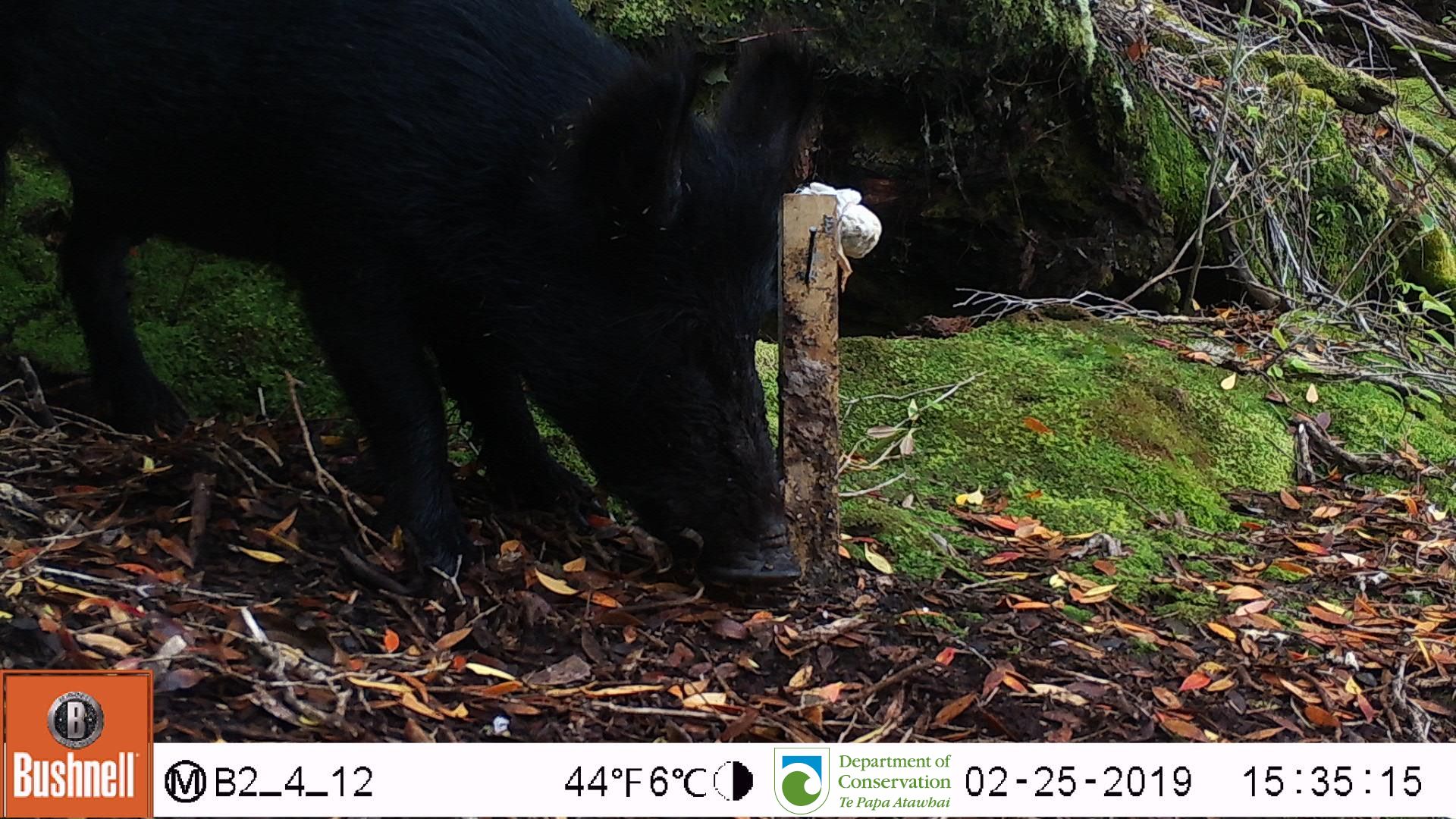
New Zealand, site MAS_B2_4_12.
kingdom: Animalia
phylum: Chordata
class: Mammalia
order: Artiodactyla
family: Suidae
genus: Sus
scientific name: Sus scrofa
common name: pig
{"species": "pig (Sus scrofa)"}